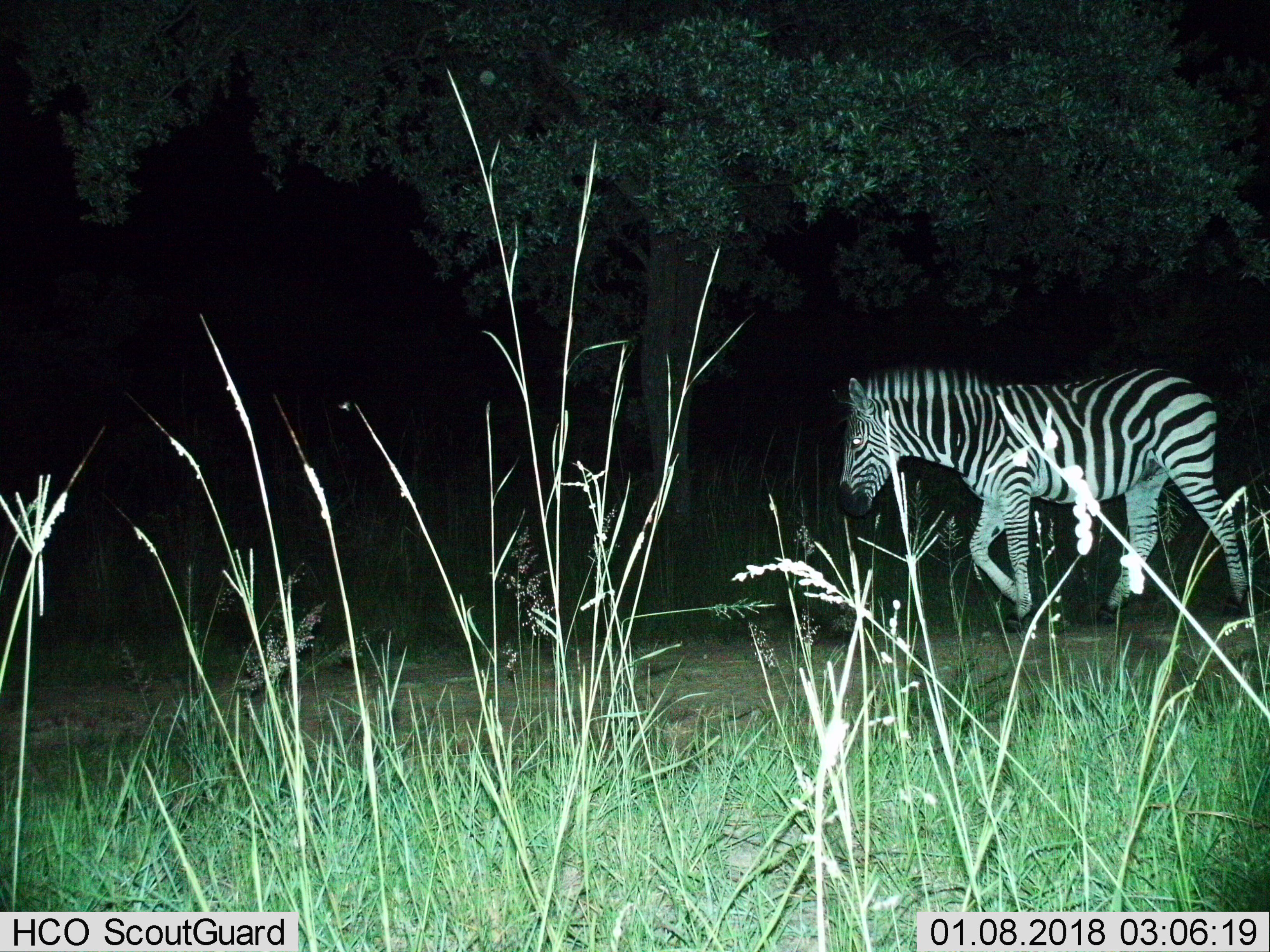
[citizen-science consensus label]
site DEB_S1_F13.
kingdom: Animalia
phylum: Chordata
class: Mammalia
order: Perissodactyla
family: Equidae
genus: Equus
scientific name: Equus quagga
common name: plains zebra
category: zebraplains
Zebraplains (plains zebra) (Equus quagga), count 1. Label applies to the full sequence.